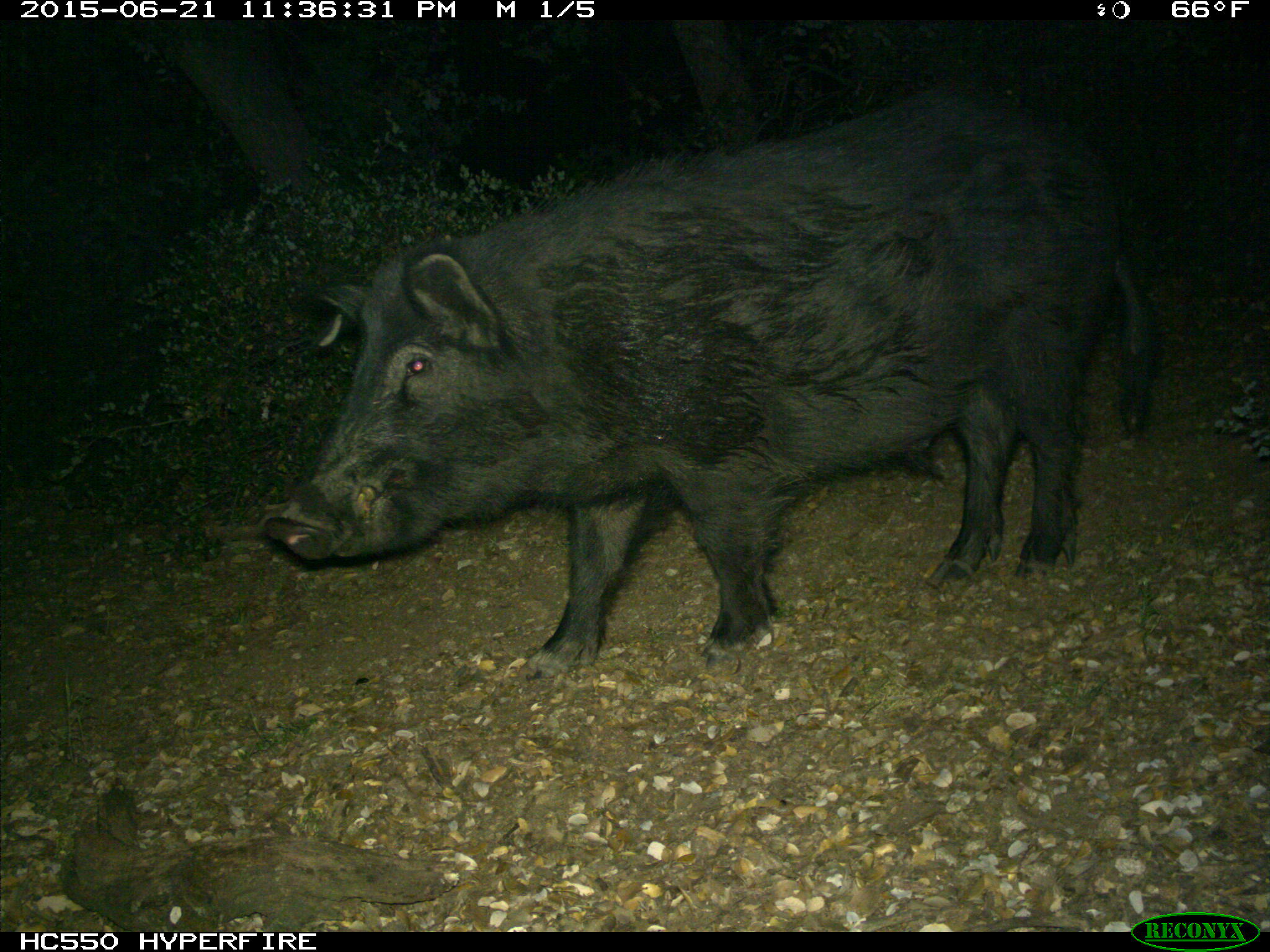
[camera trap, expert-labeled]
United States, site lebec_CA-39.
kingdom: Animalia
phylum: Chordata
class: Mammalia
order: Artiodactyla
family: Suidae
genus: Sus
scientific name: Sus scrofa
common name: wild boar